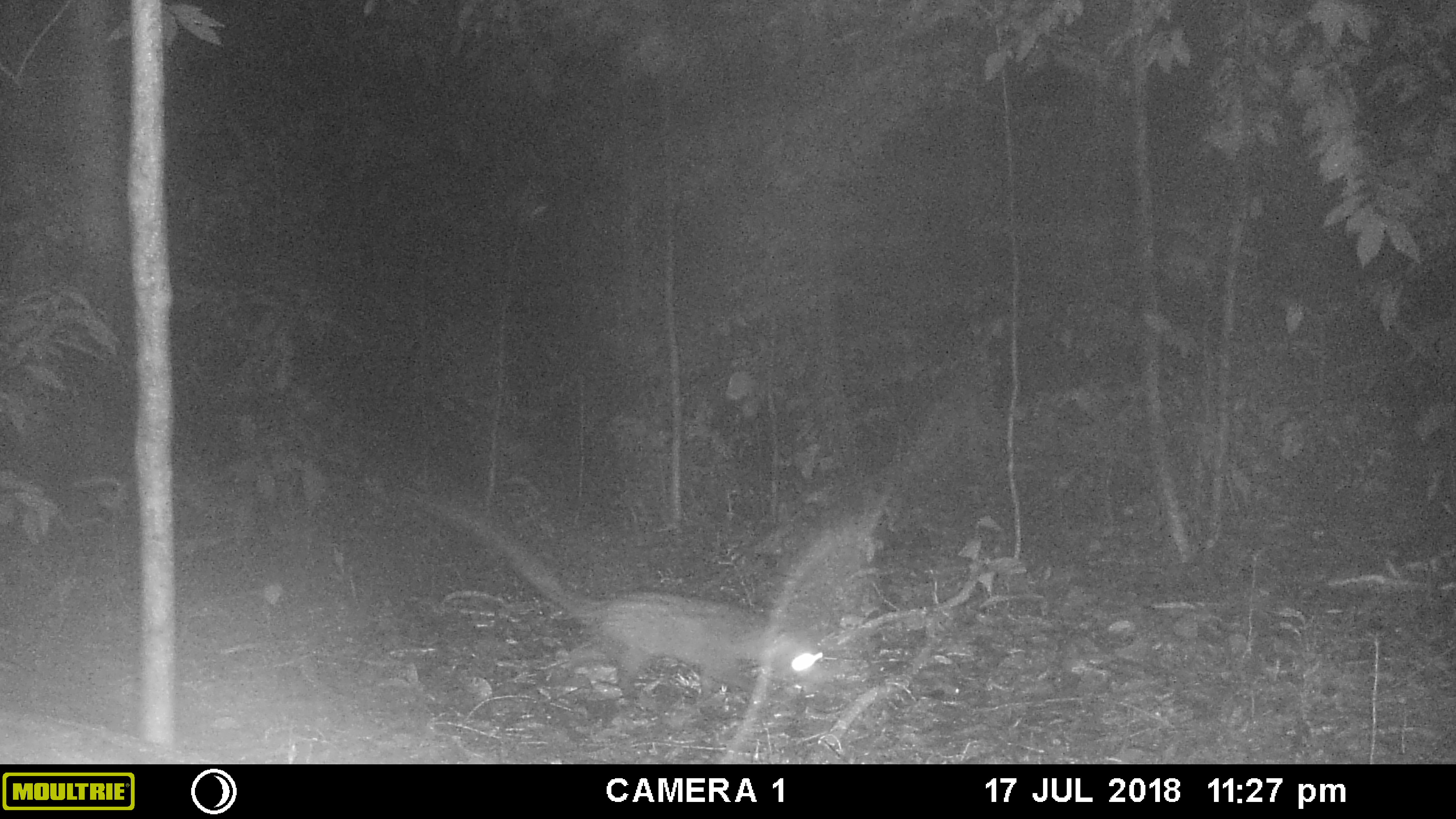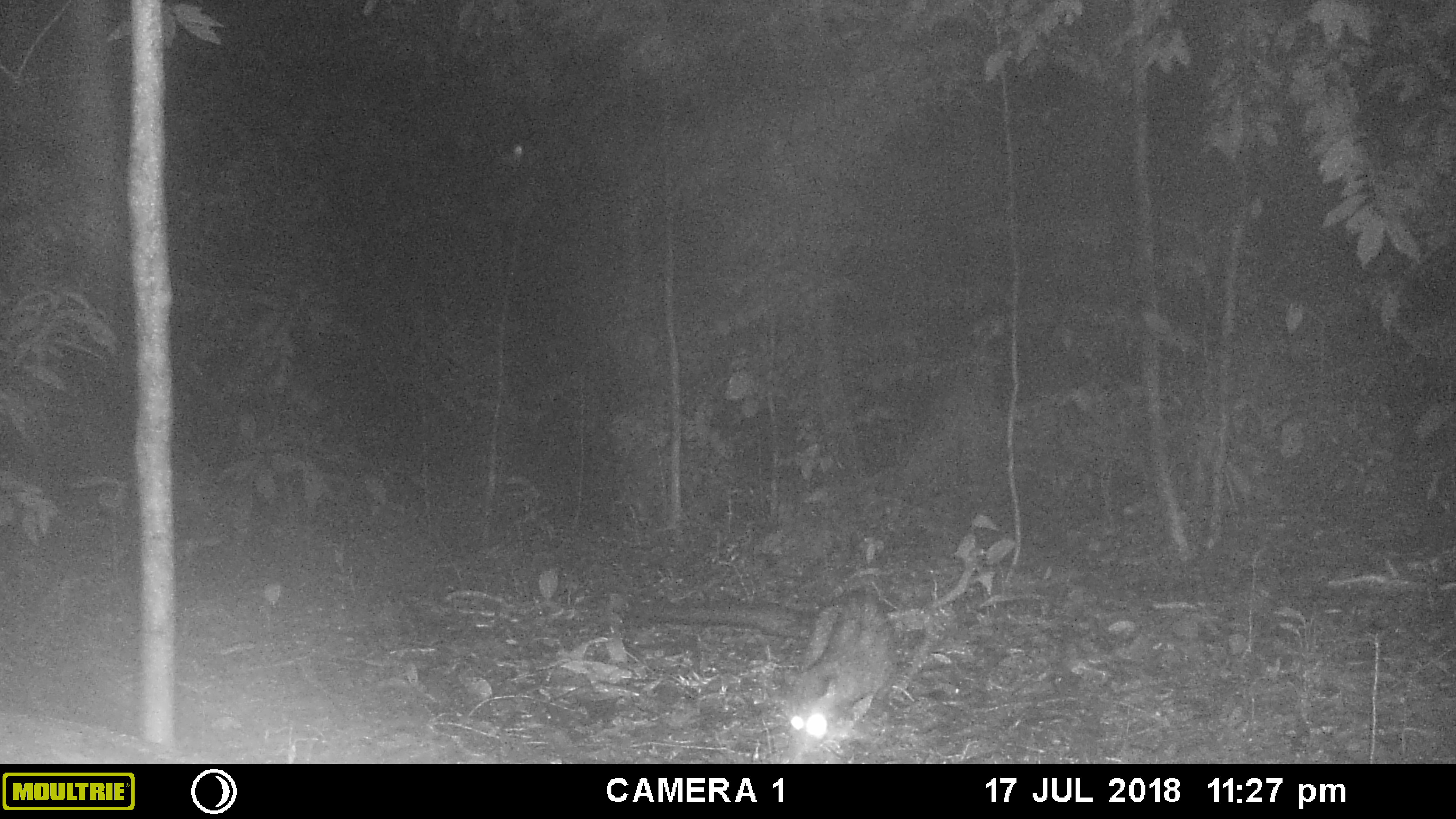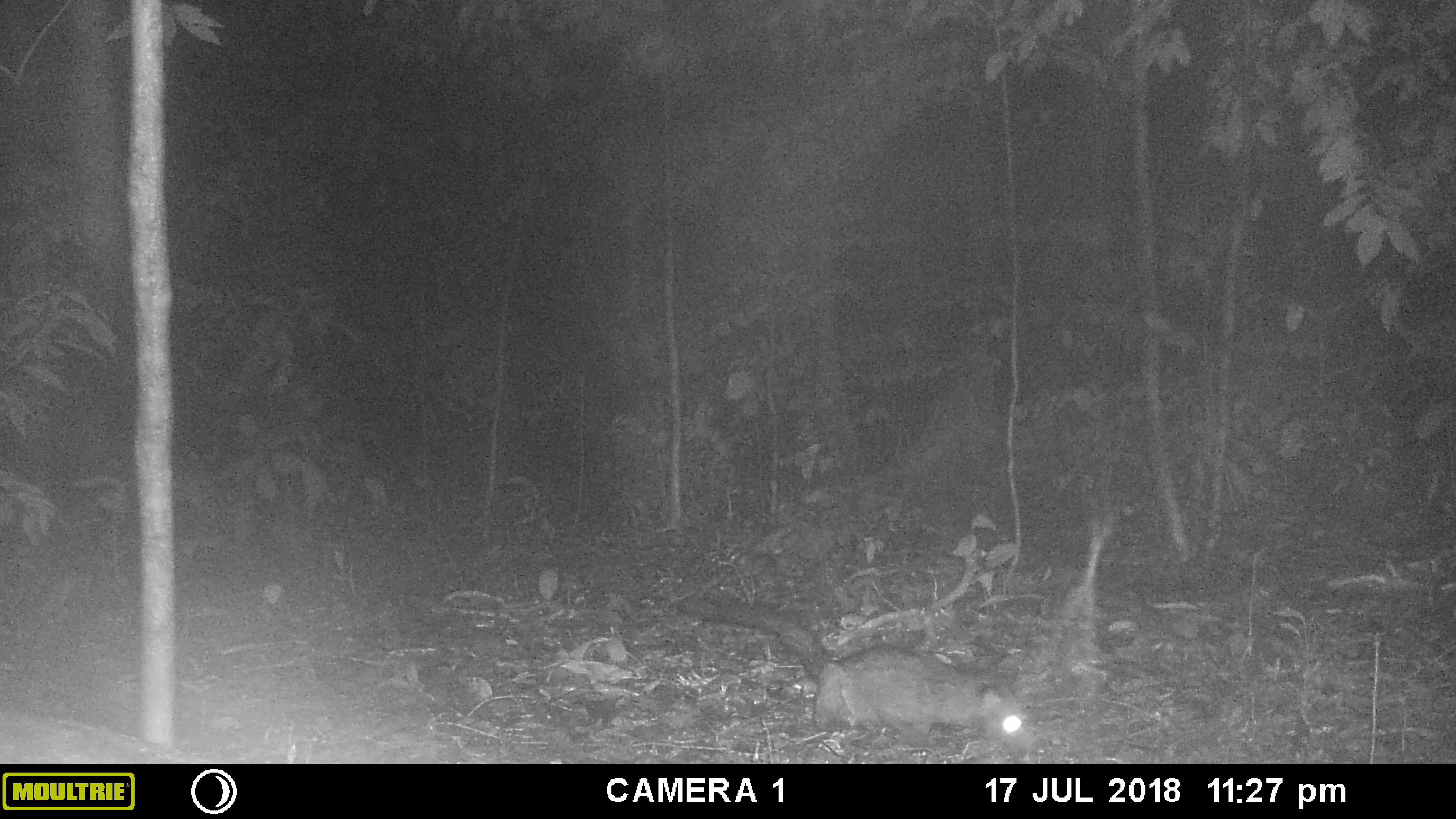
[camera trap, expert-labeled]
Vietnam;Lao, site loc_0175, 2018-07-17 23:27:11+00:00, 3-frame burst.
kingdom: Animalia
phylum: Chordata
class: Mammalia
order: Carnivora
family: Viverridae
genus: Paradoxurus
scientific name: Paradoxurus hermaphroditus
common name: common palm civet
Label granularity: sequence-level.